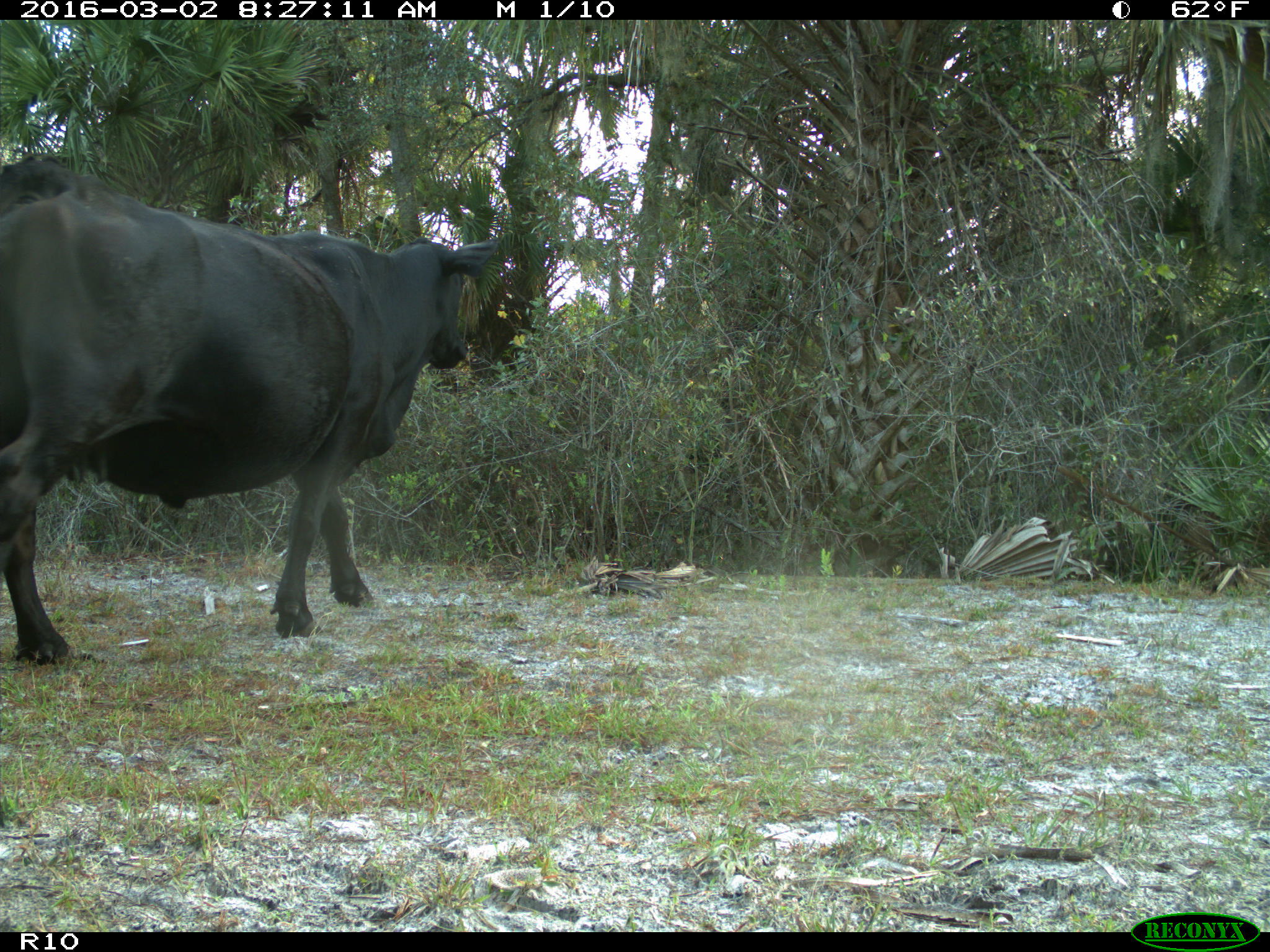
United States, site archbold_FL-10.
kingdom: Animalia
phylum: Chordata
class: Mammalia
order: Artiodactyla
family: Bovidae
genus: Bos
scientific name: Bos taurus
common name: domestic cow